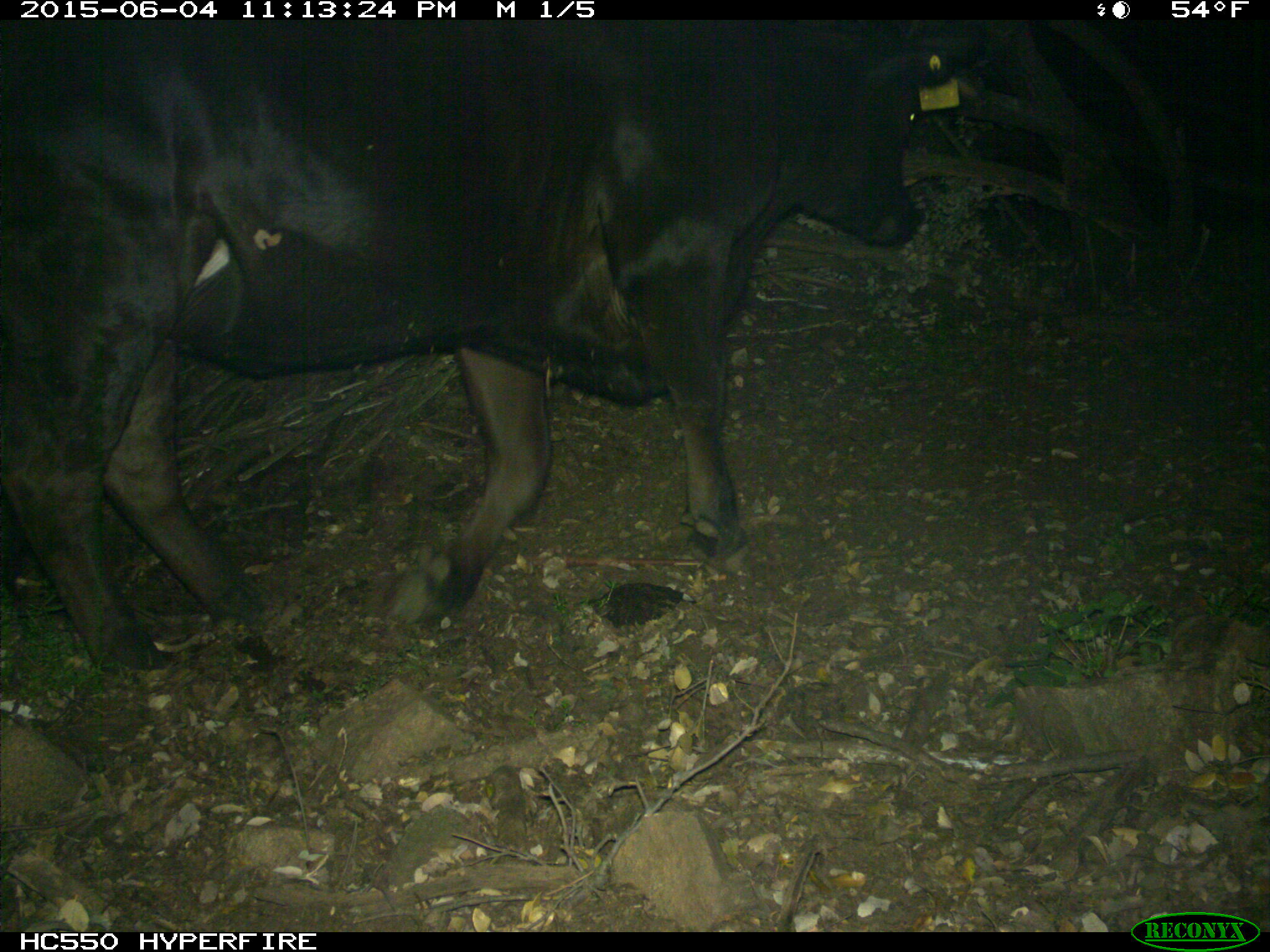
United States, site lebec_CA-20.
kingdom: Animalia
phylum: Chordata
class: Mammalia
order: Artiodactyla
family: Bovidae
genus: Bos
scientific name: Bos taurus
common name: domestic cow